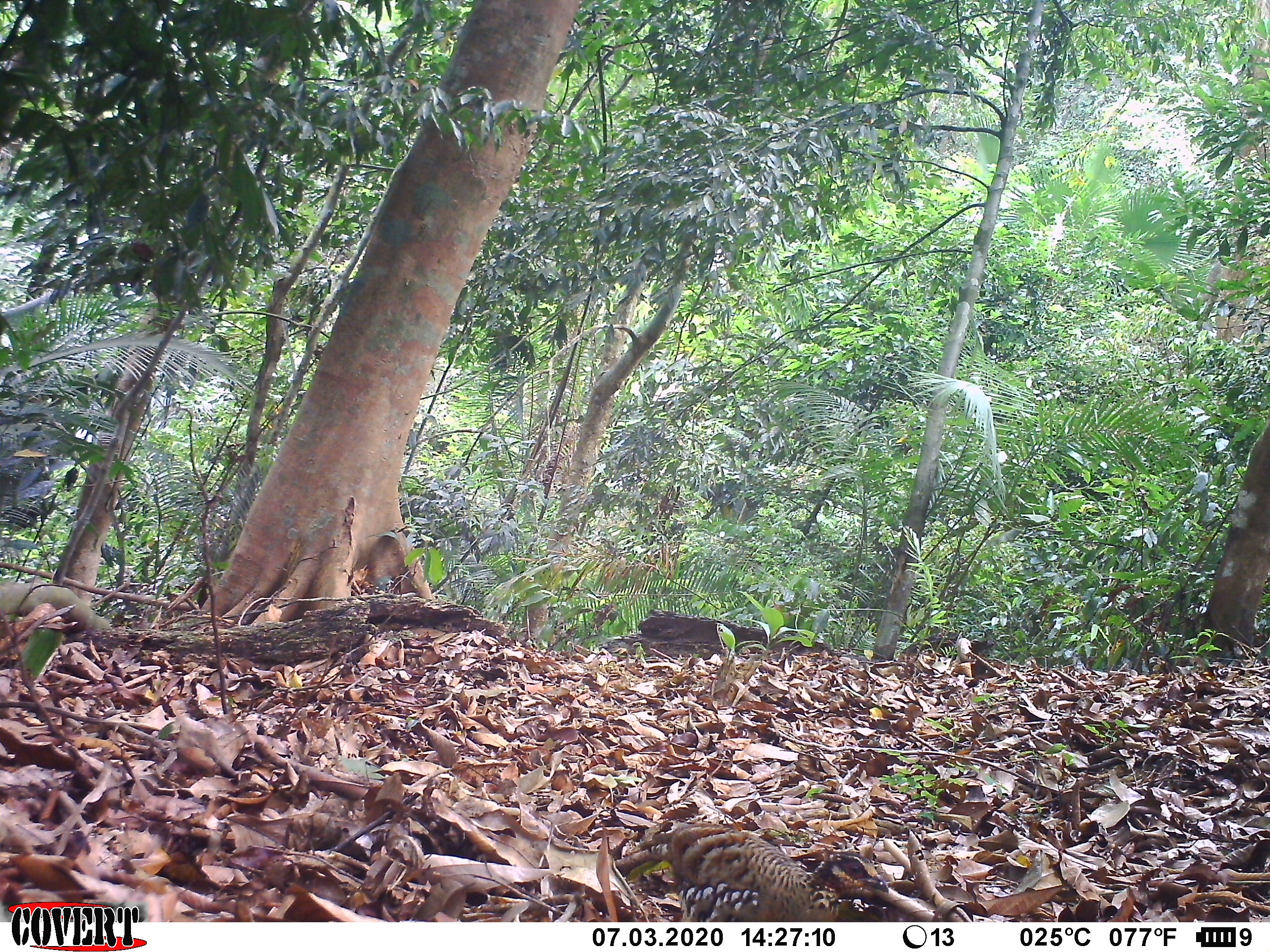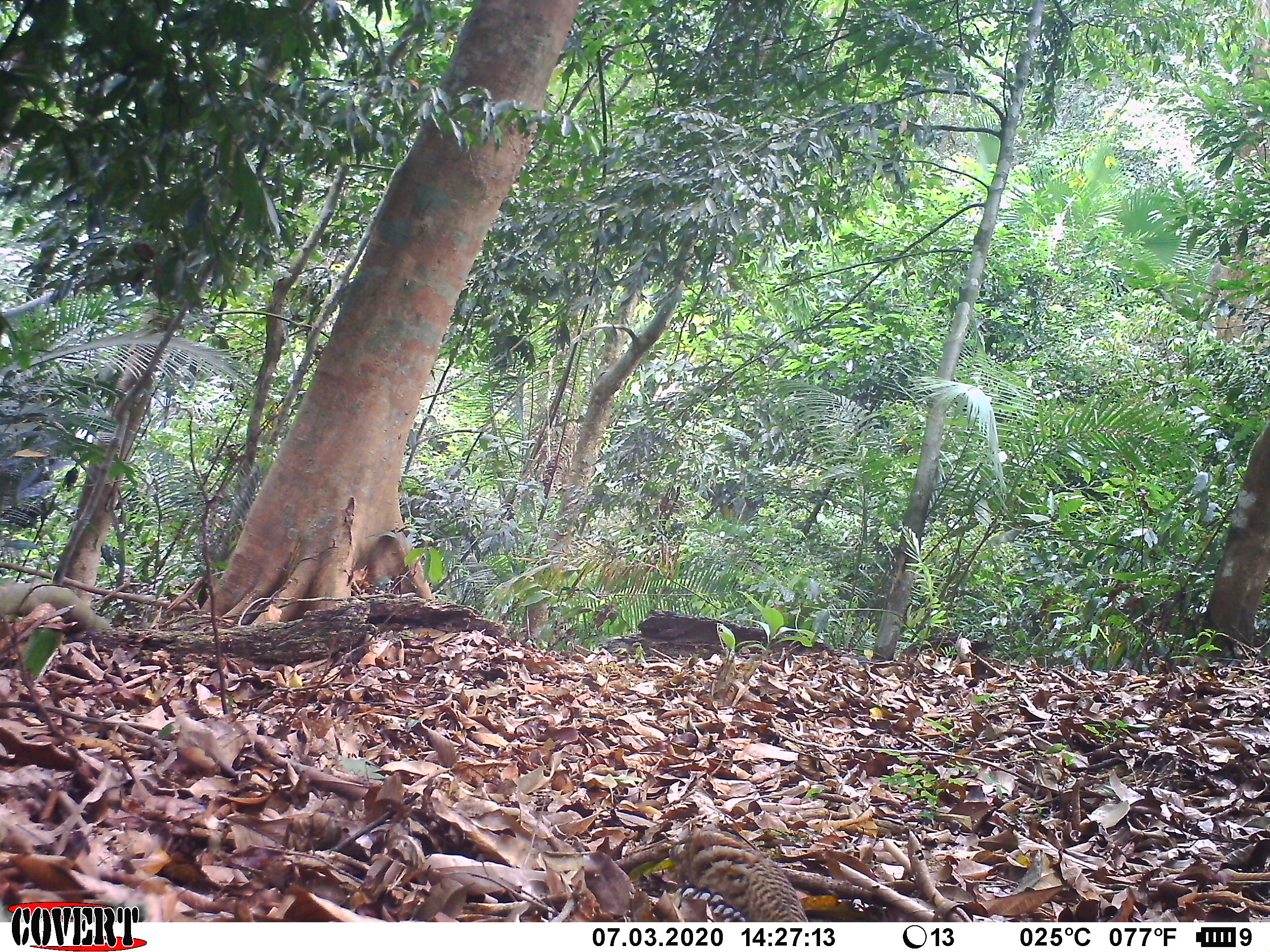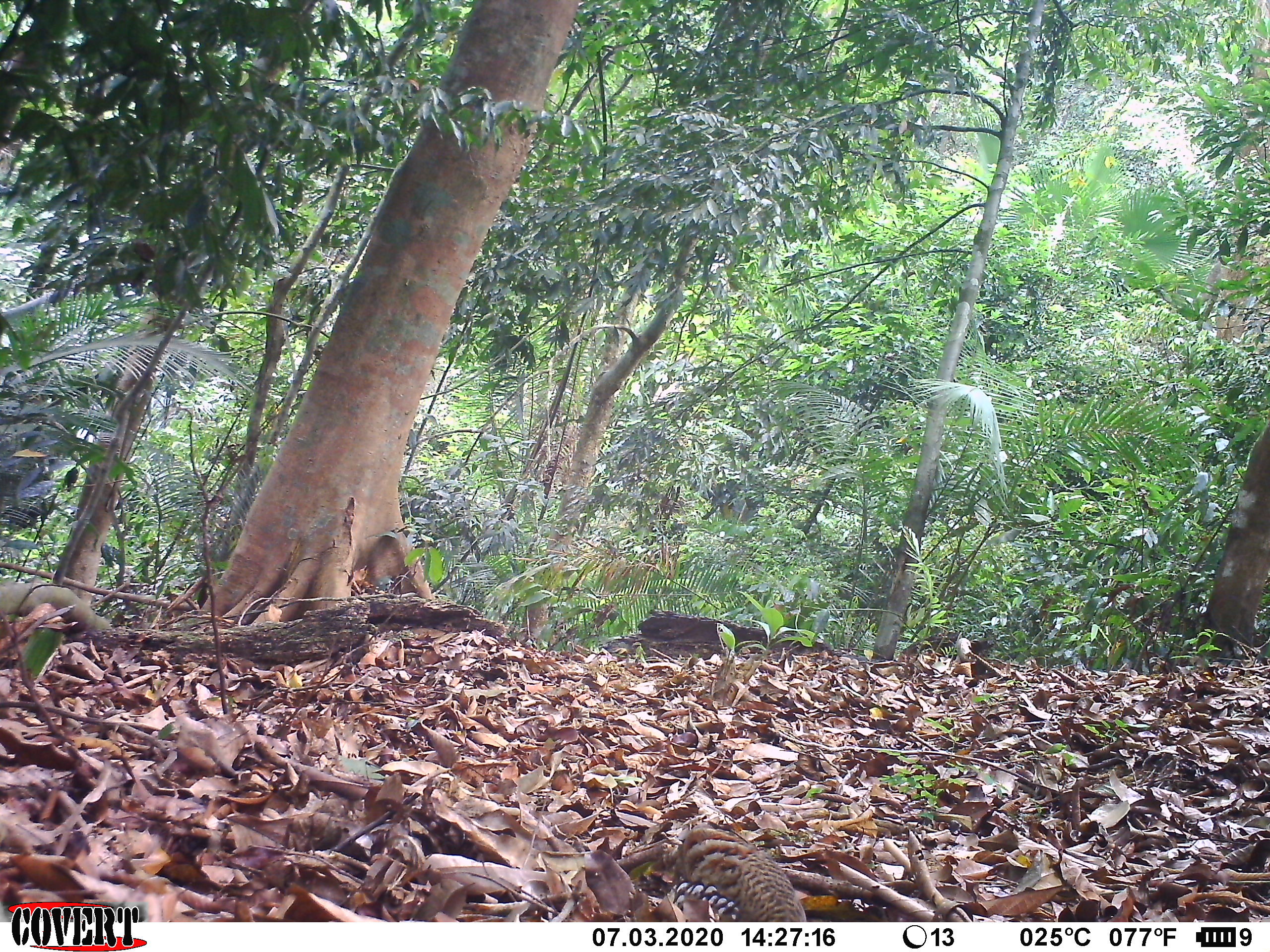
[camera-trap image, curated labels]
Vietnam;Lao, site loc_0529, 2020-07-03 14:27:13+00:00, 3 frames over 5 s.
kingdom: Animalia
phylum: Chordata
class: Aves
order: Galliformes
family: Phasianidae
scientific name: Phasianidae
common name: partridge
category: unidentified partridge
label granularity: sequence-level